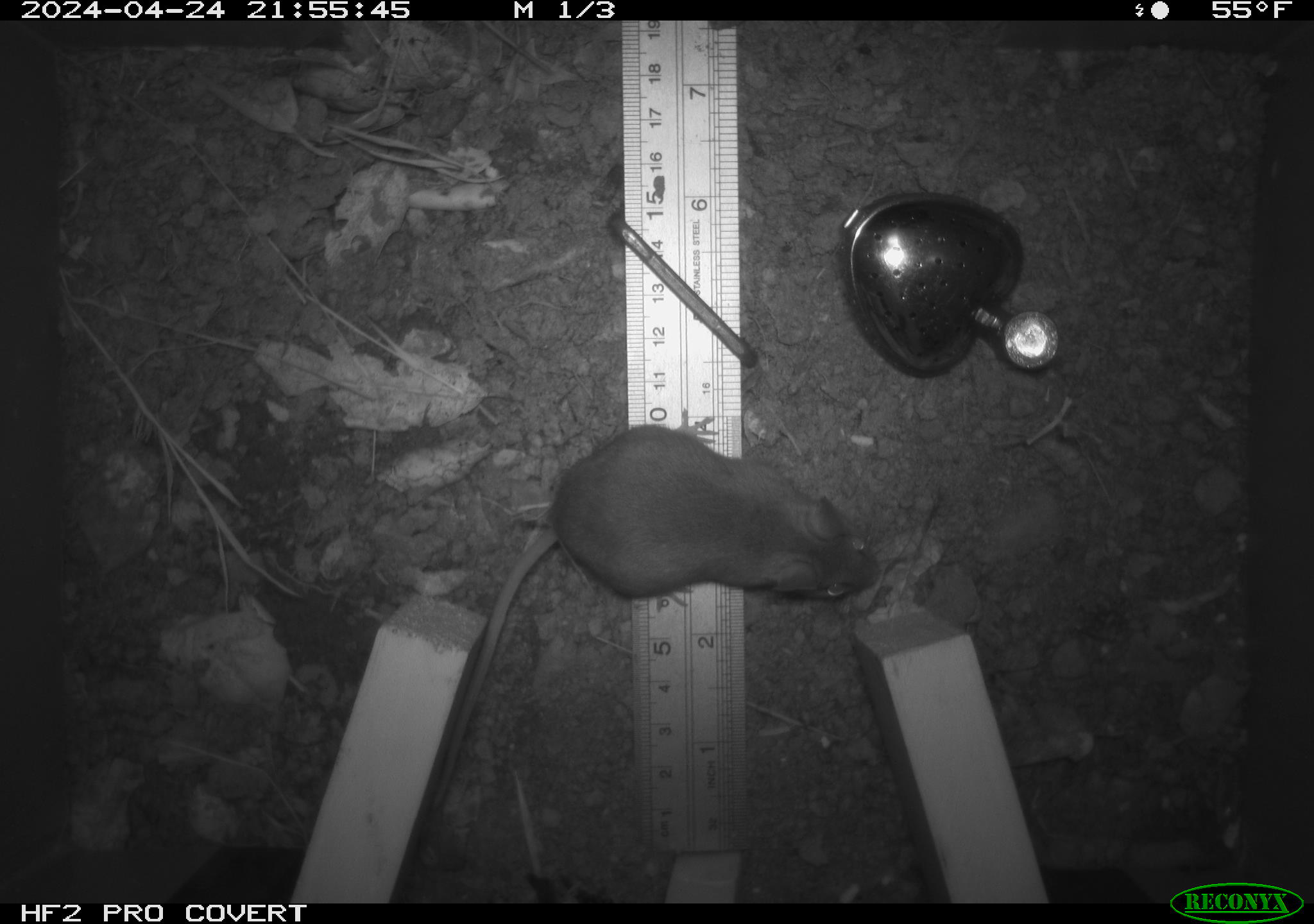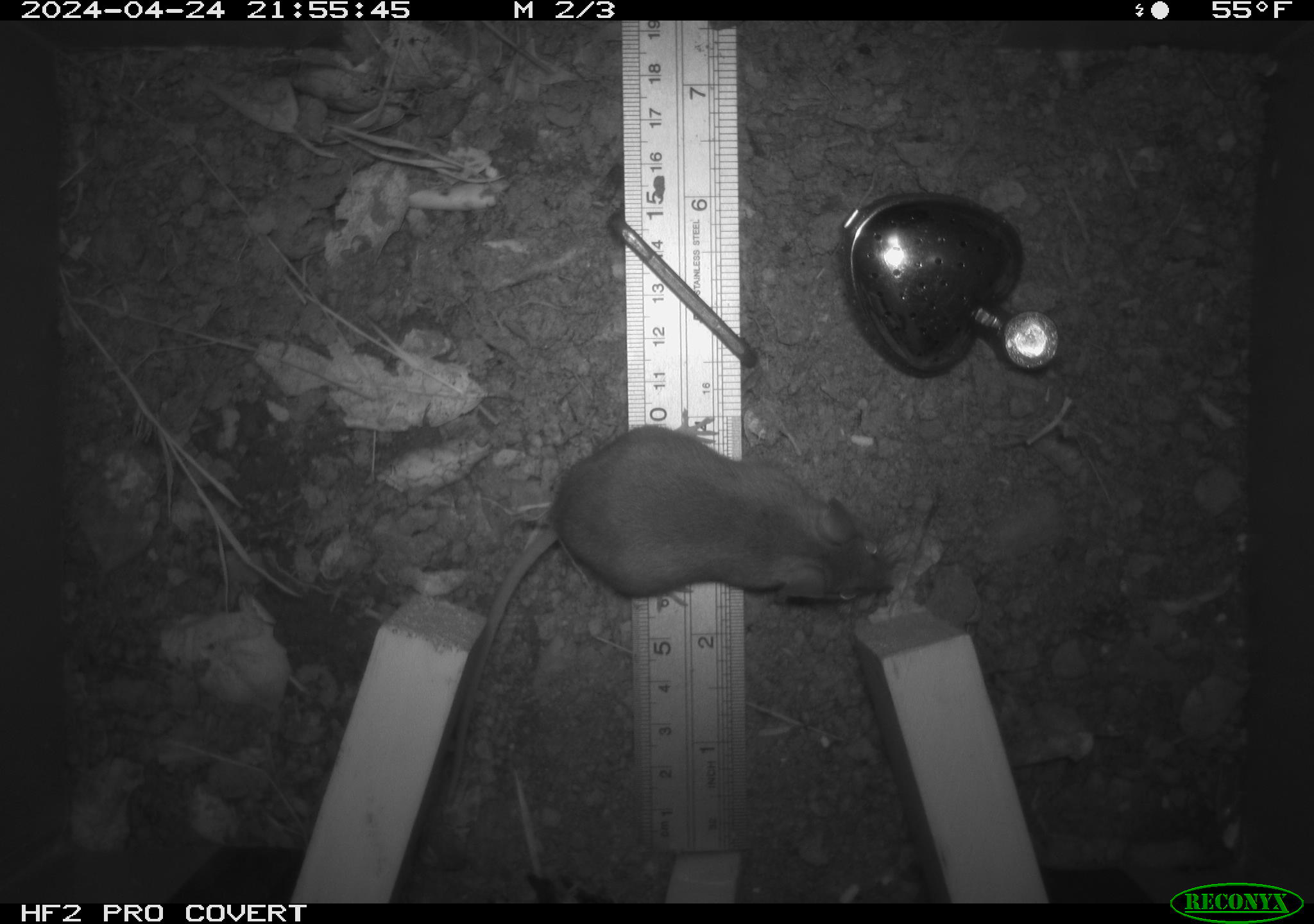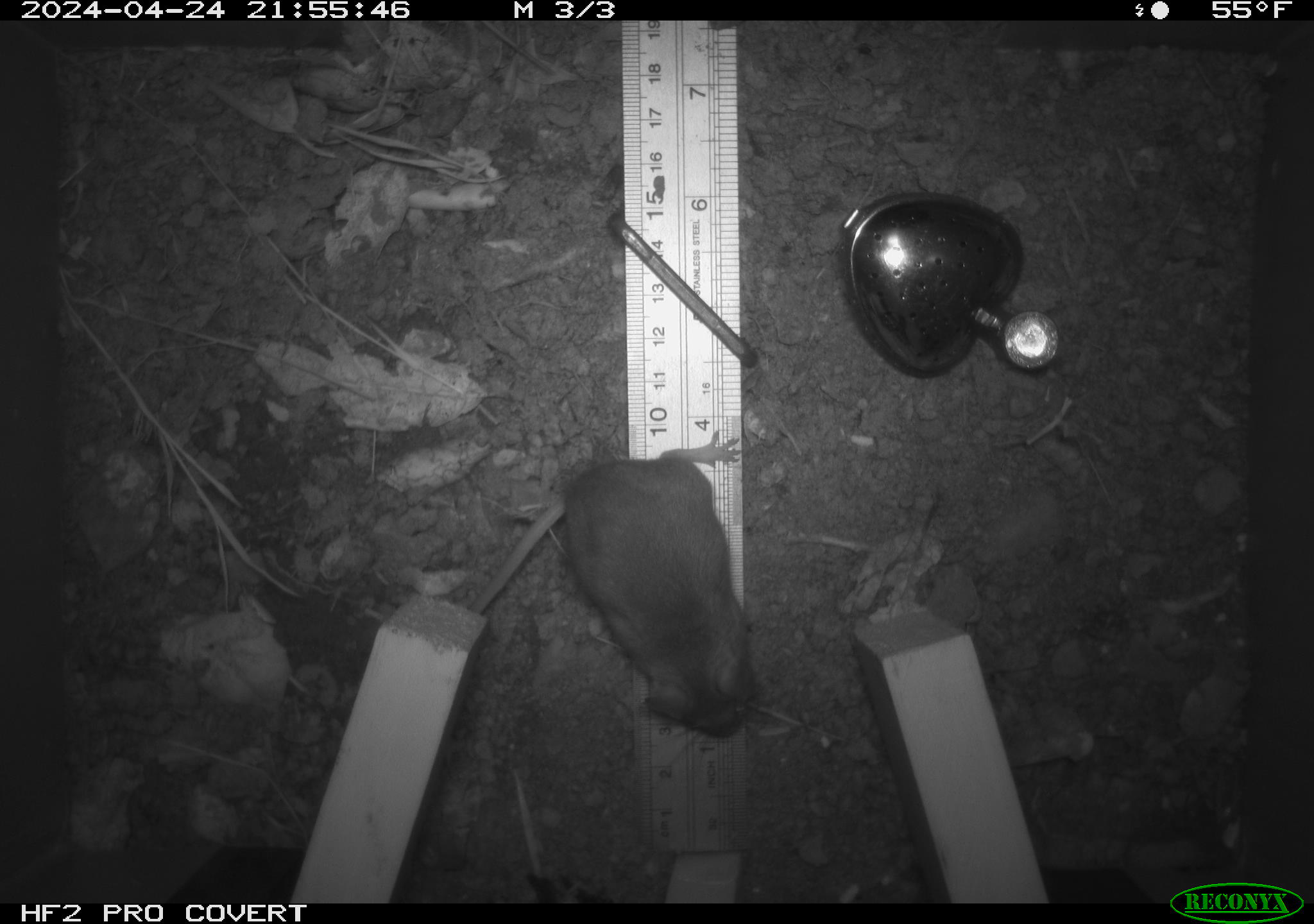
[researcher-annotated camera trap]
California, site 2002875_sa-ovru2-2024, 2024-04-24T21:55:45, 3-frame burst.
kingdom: Animalia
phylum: Chordata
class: Mammalia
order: Rodentia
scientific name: Rodentia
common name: rodent